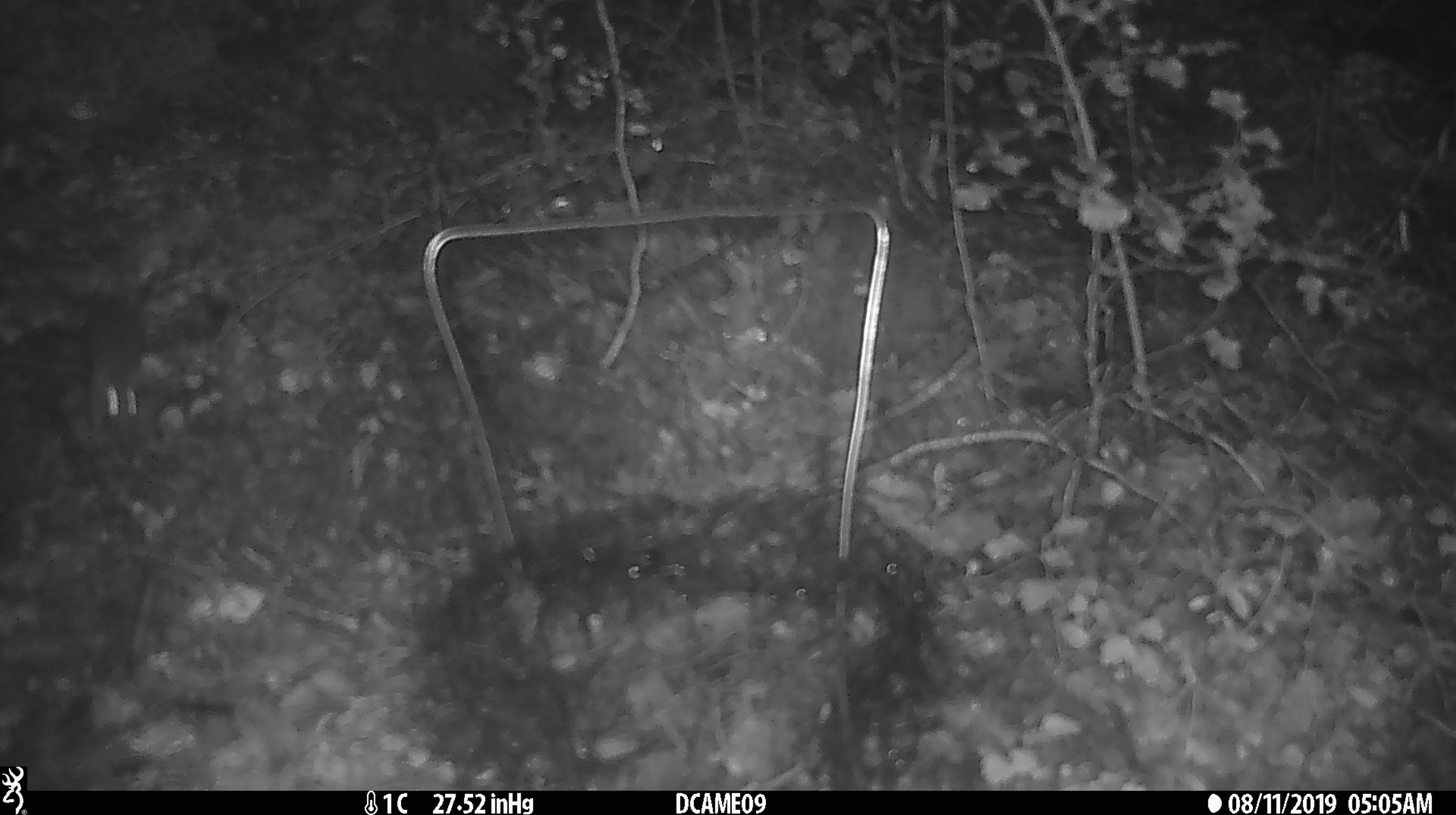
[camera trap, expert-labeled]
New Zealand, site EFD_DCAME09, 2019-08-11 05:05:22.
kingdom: Animalia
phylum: Chordata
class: Mammalia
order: Rodentia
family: Muridae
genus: Mus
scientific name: Mus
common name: mouse